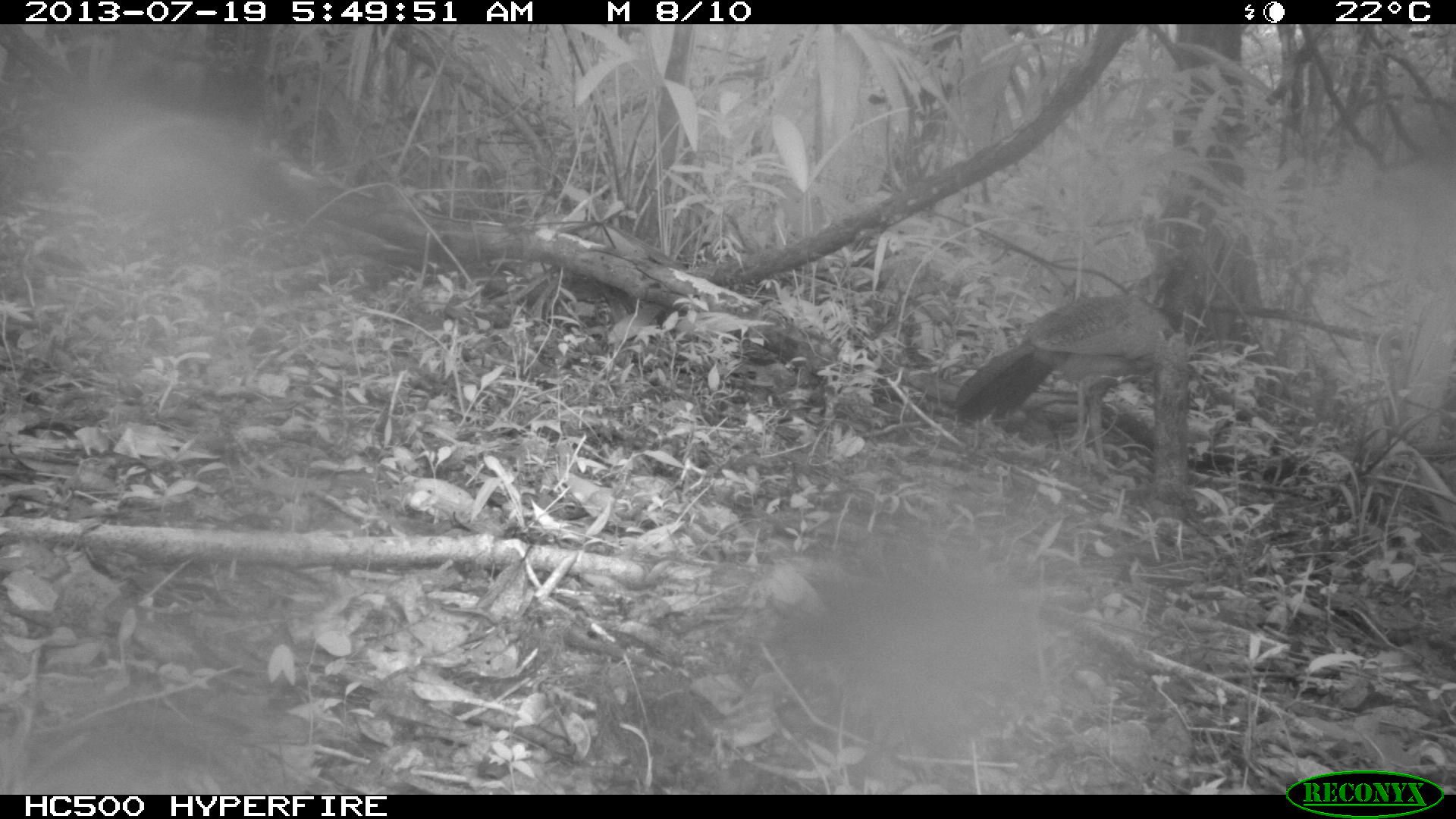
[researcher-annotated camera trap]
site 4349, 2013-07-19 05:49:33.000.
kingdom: Animalia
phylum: Chordata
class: Aves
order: Galliformes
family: Cracidae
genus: Crax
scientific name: Crax rubra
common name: great curassow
Crax rubra (great curassow), count 1, sex female.